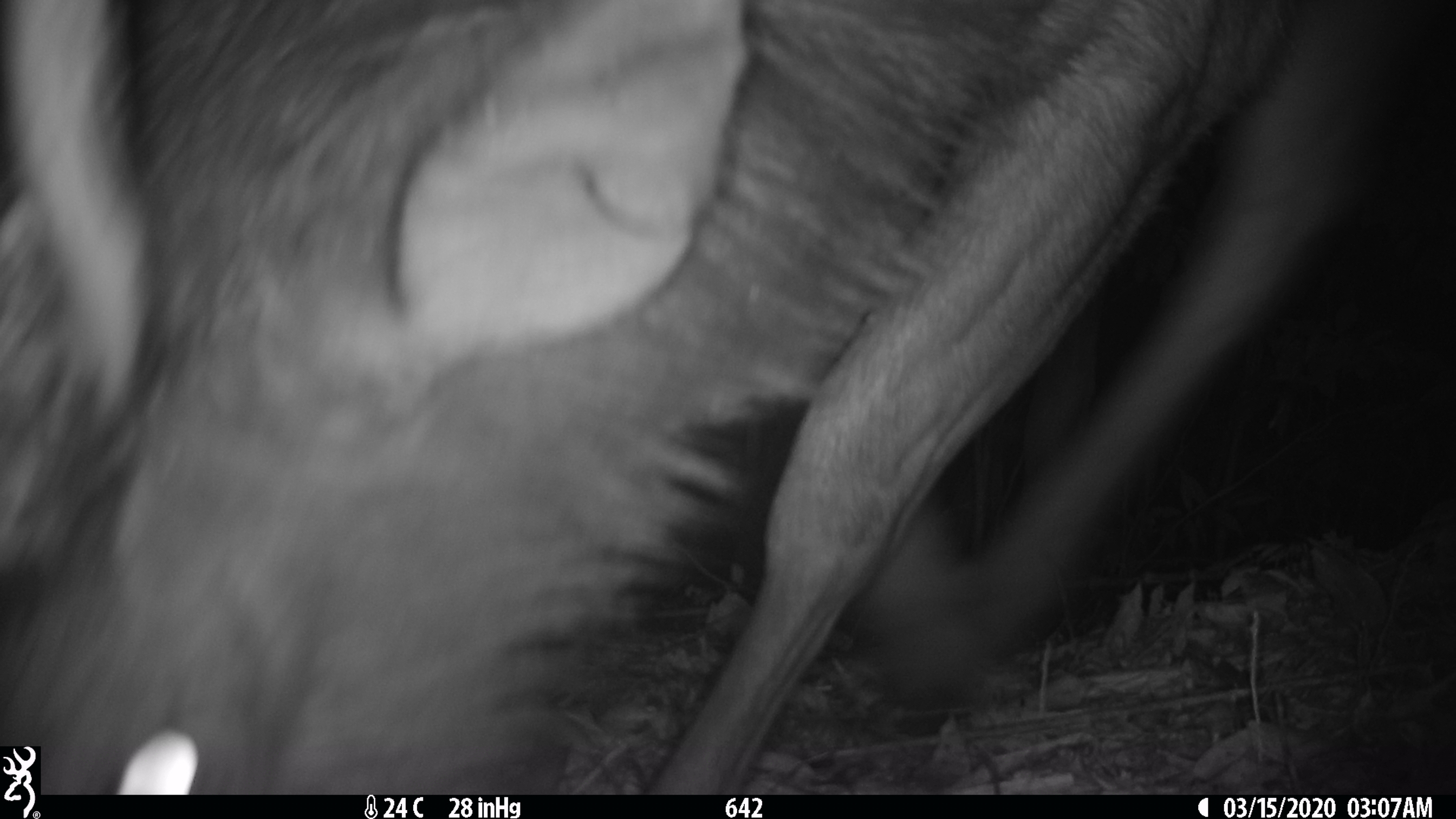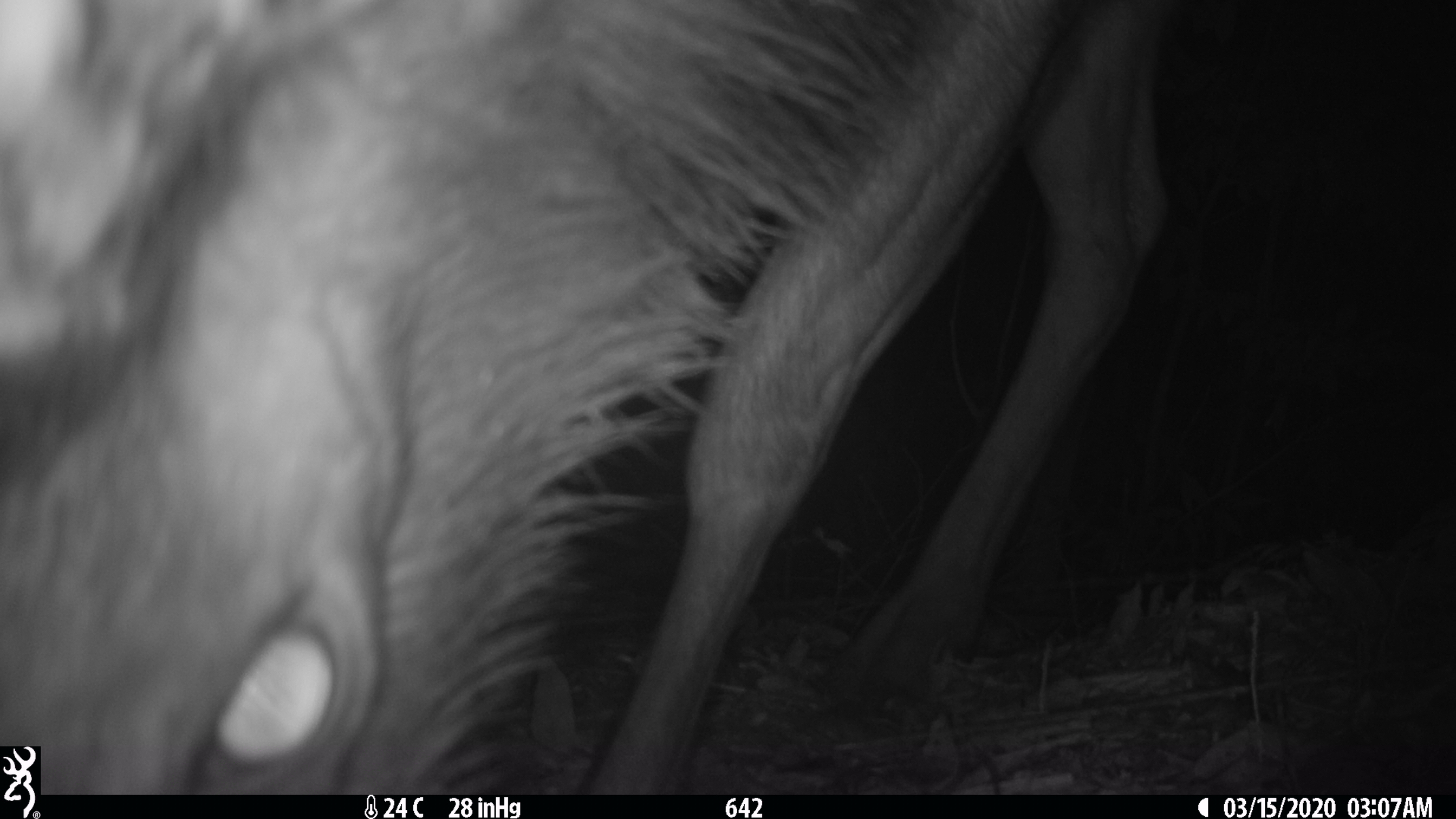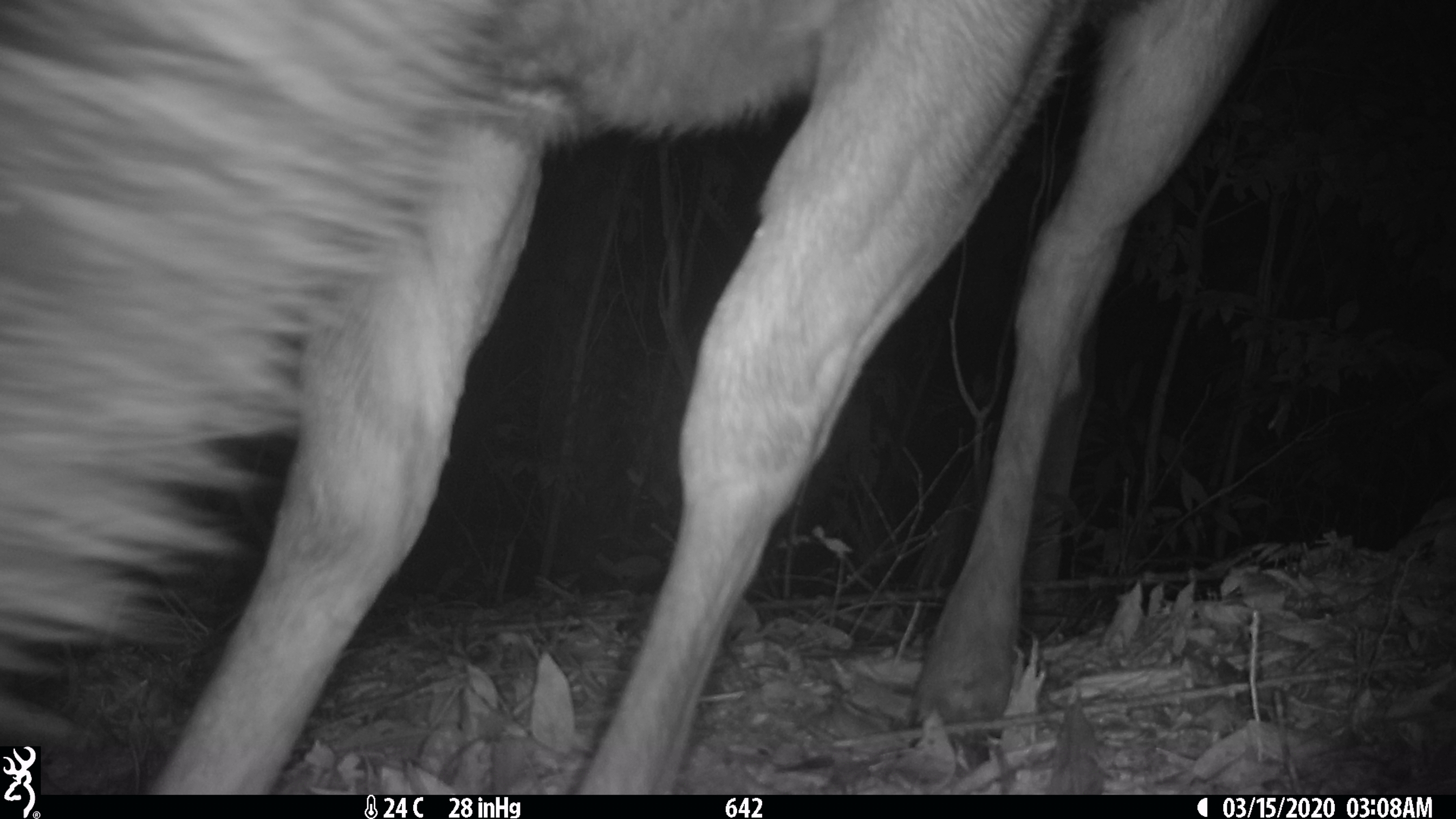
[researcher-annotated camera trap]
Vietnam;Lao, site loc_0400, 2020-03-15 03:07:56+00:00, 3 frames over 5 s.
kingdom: Animalia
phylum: Chordata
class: Mammalia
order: Artiodactyla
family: Cervidae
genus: Rusa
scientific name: Rusa unicolor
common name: sambar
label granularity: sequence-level